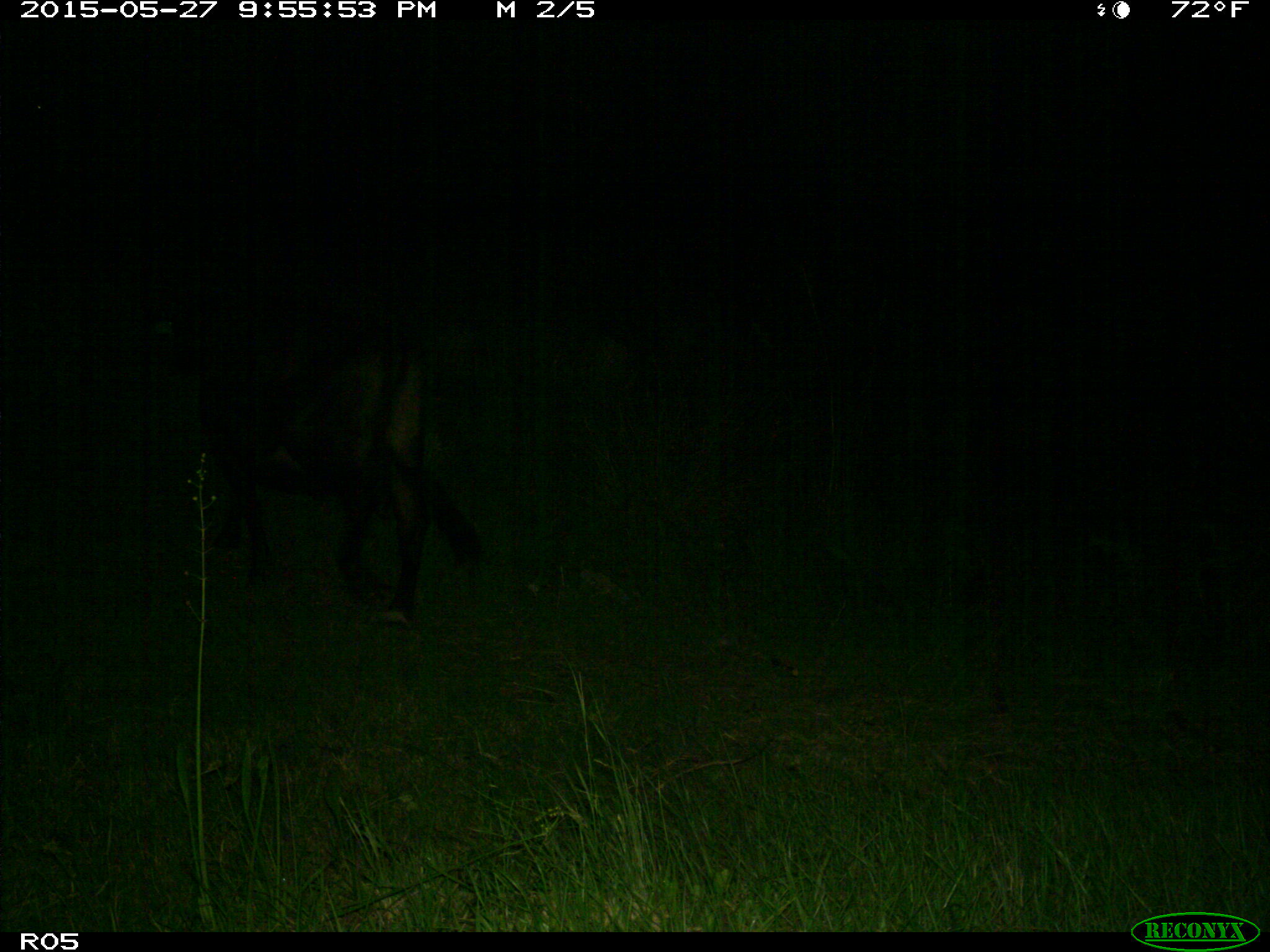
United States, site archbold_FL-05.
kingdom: Animalia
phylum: Chordata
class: Mammalia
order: Artiodactyla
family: Bovidae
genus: Bos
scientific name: Bos taurus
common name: domestic cow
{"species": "Bos taurus (domestic cow)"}